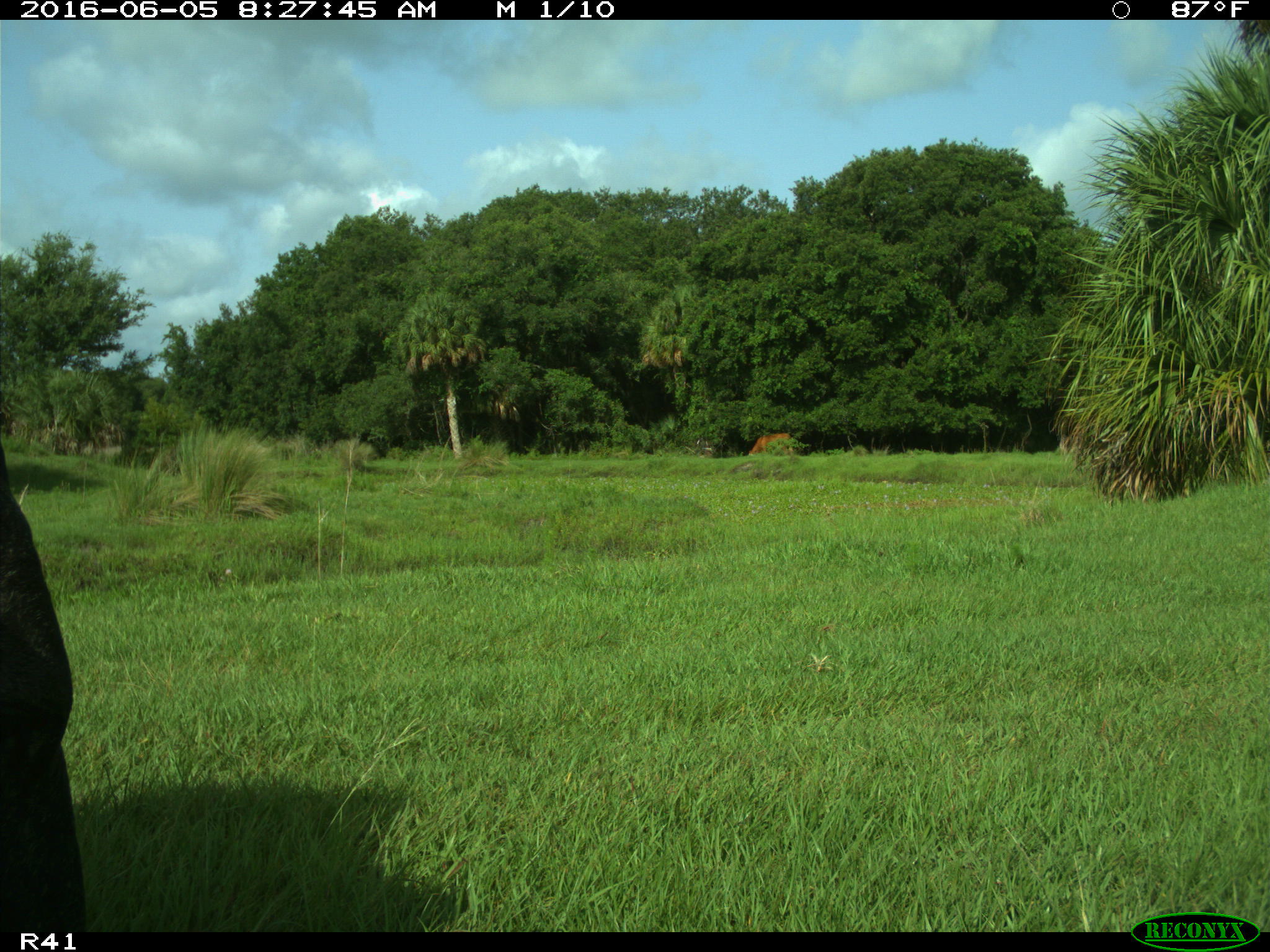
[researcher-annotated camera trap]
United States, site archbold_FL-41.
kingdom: Animalia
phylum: Chordata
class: Mammalia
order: Artiodactyla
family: Bovidae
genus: Bos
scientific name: Bos taurus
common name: domestic cow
Bos taurus (domestic cow).